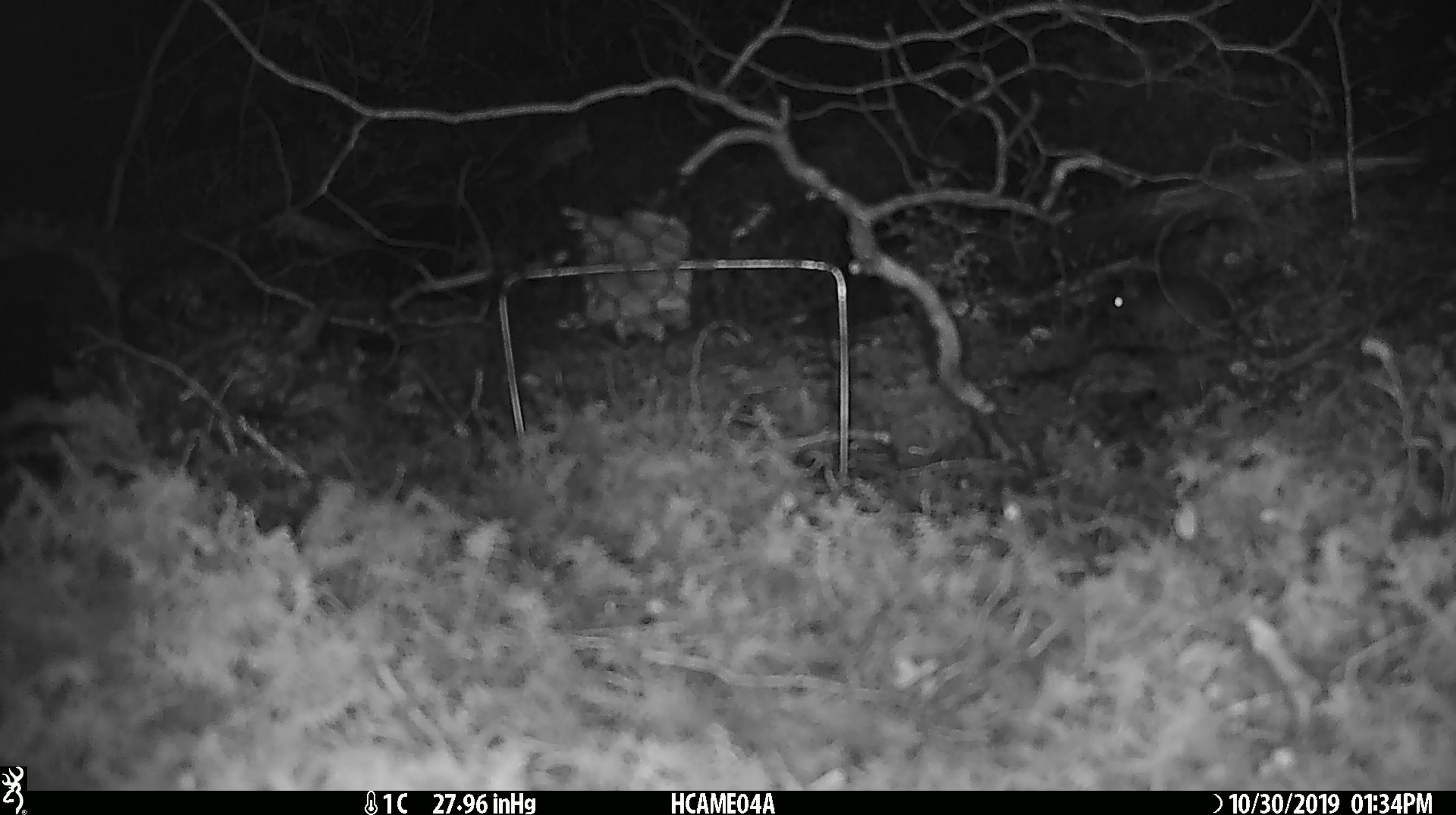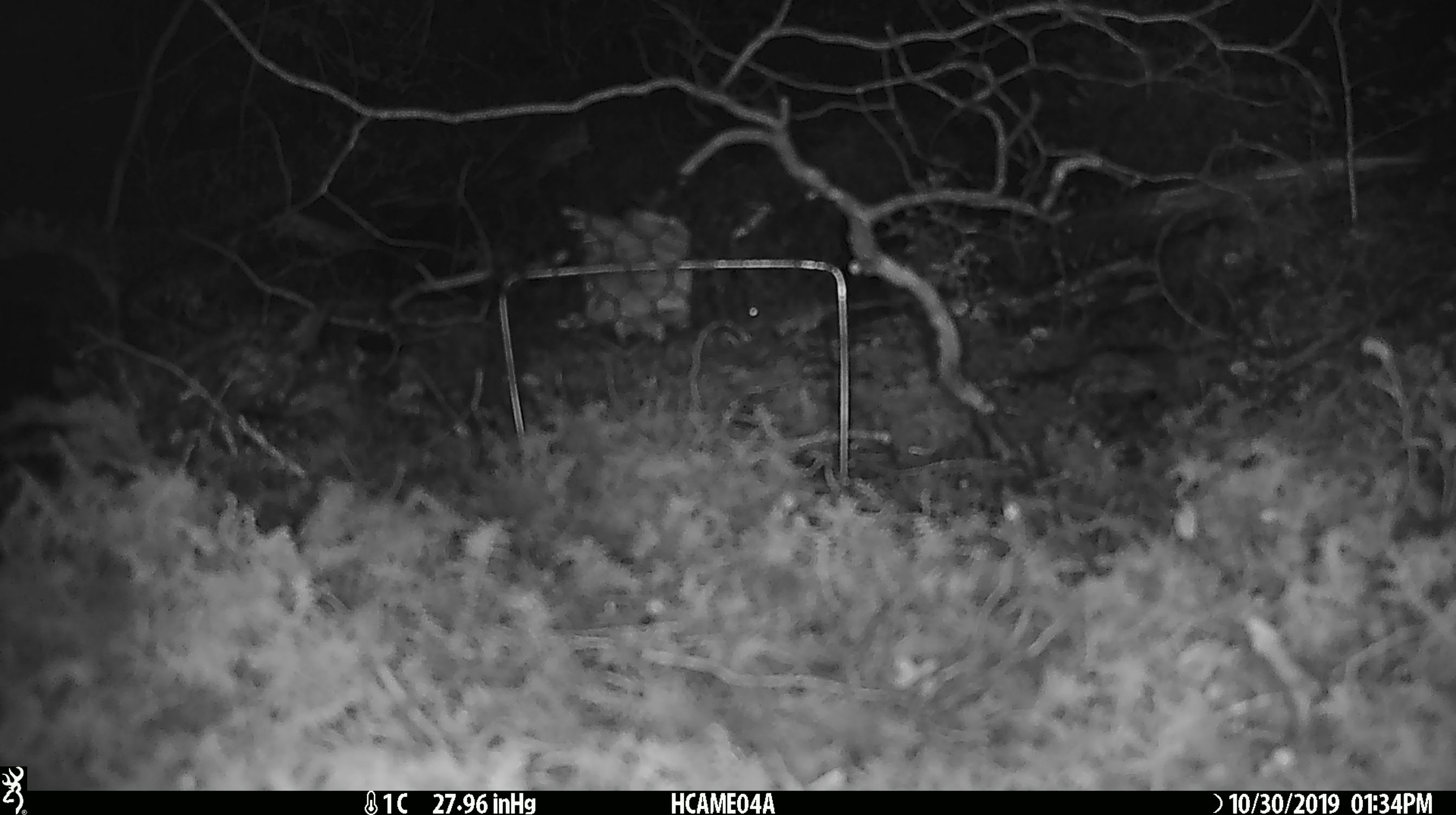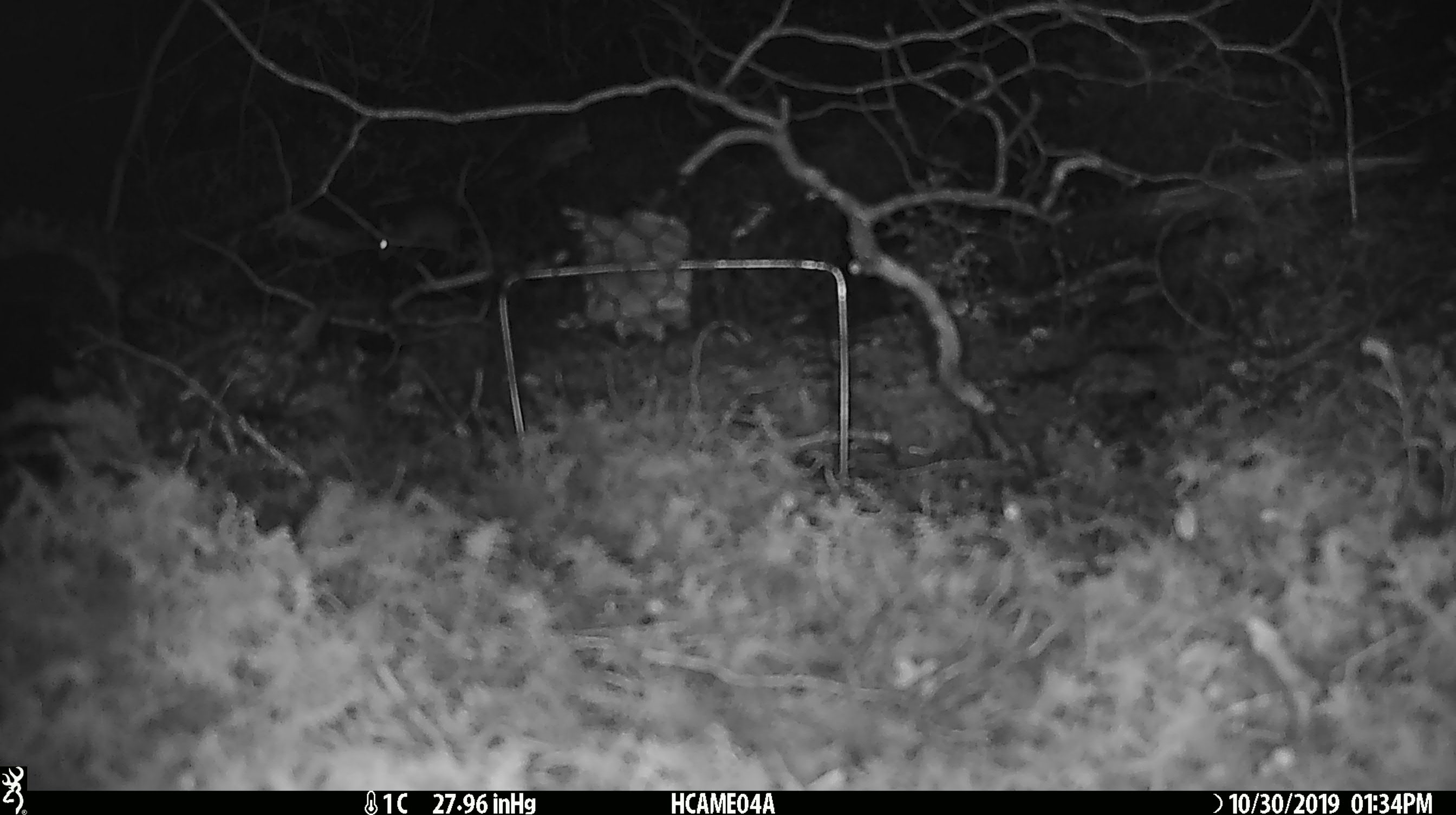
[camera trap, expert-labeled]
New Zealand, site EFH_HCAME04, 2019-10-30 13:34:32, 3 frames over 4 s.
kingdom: Animalia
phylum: Chordata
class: Mammalia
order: Rodentia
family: Muridae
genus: Mus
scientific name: Mus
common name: mouse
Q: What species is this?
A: Mouse (Mus).